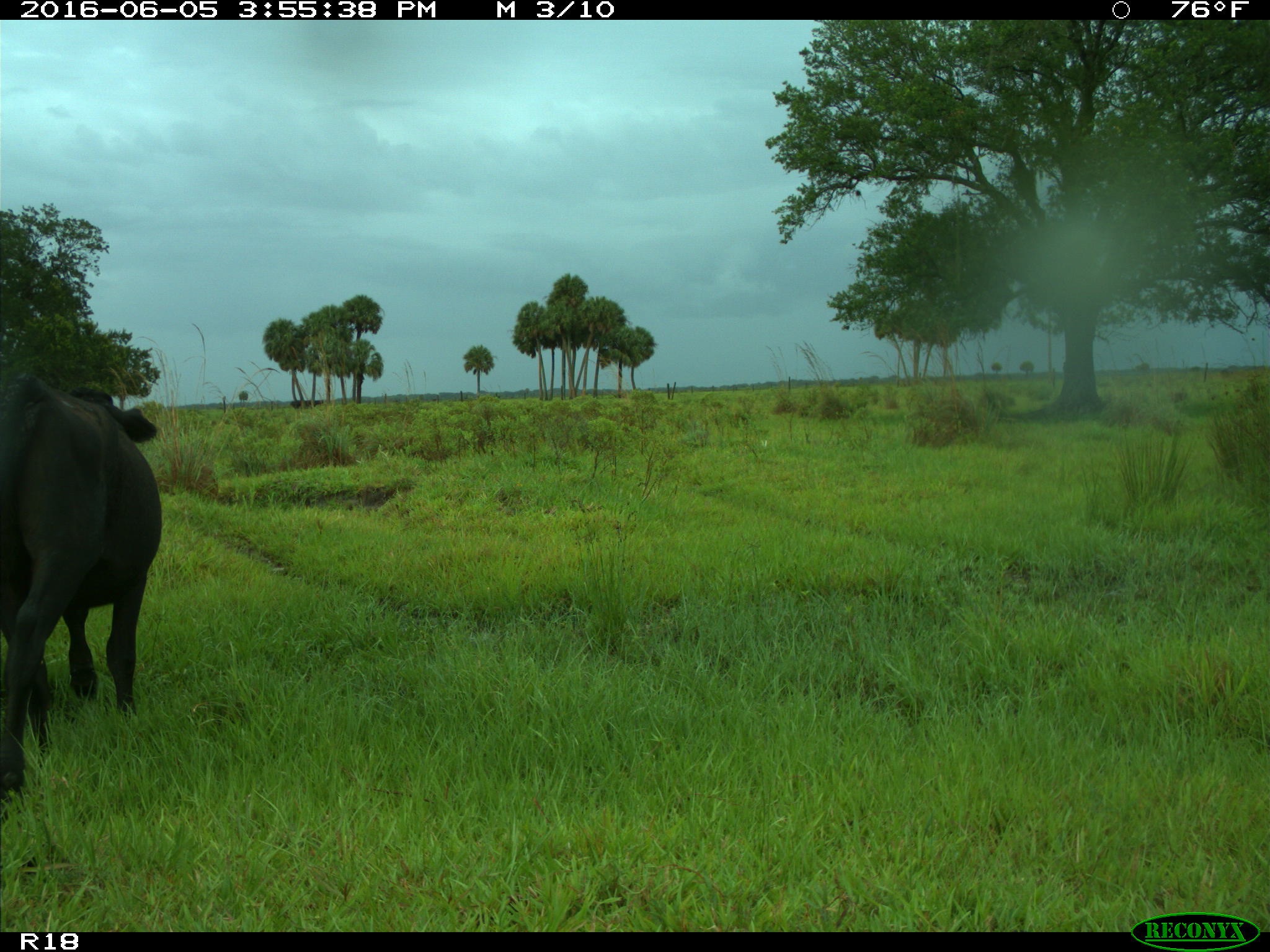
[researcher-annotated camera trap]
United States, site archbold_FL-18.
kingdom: Animalia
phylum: Chordata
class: Mammalia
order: Artiodactyla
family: Bovidae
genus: Bos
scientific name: Bos taurus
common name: domestic cow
Bos taurus (domestic cow).